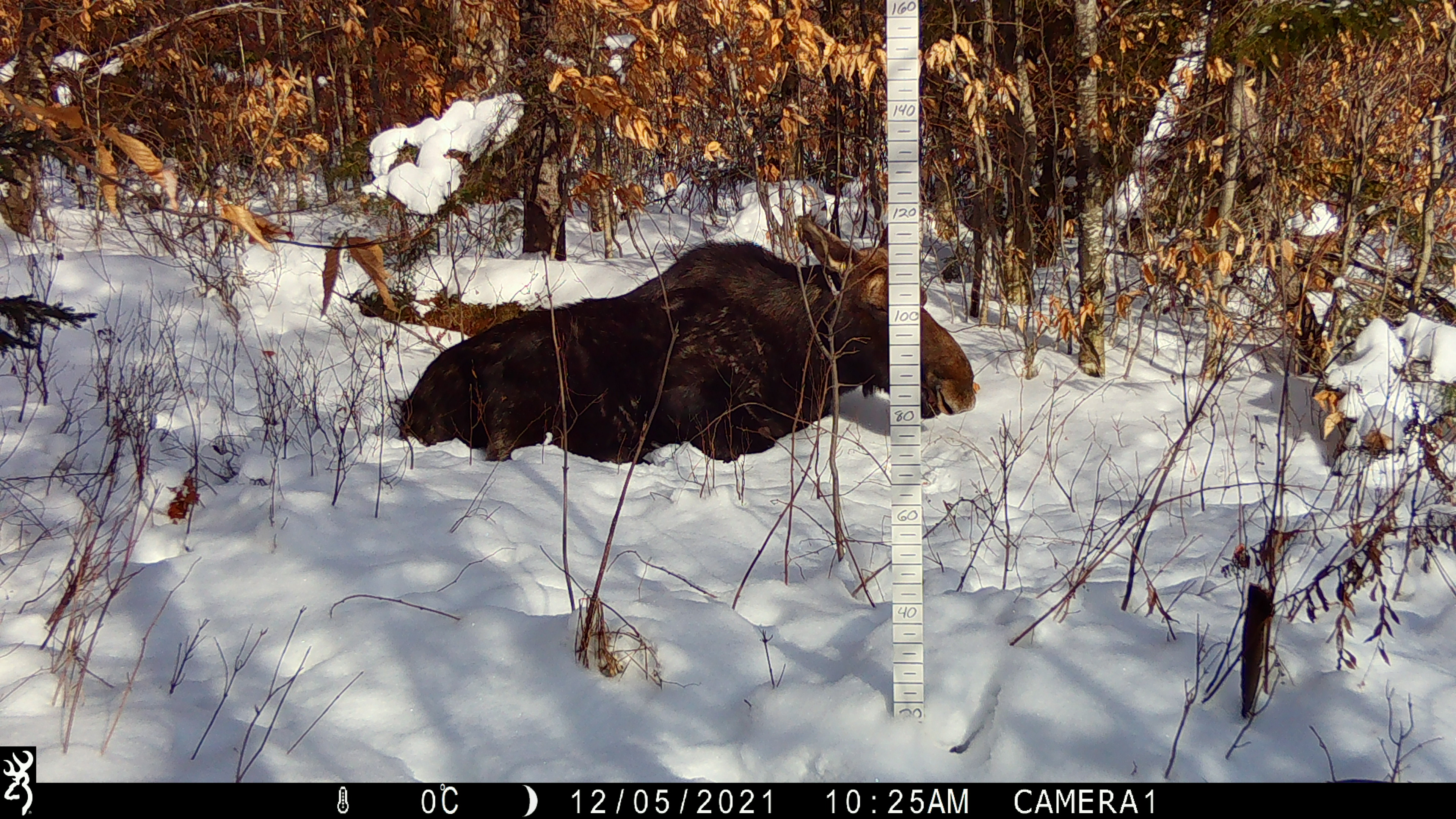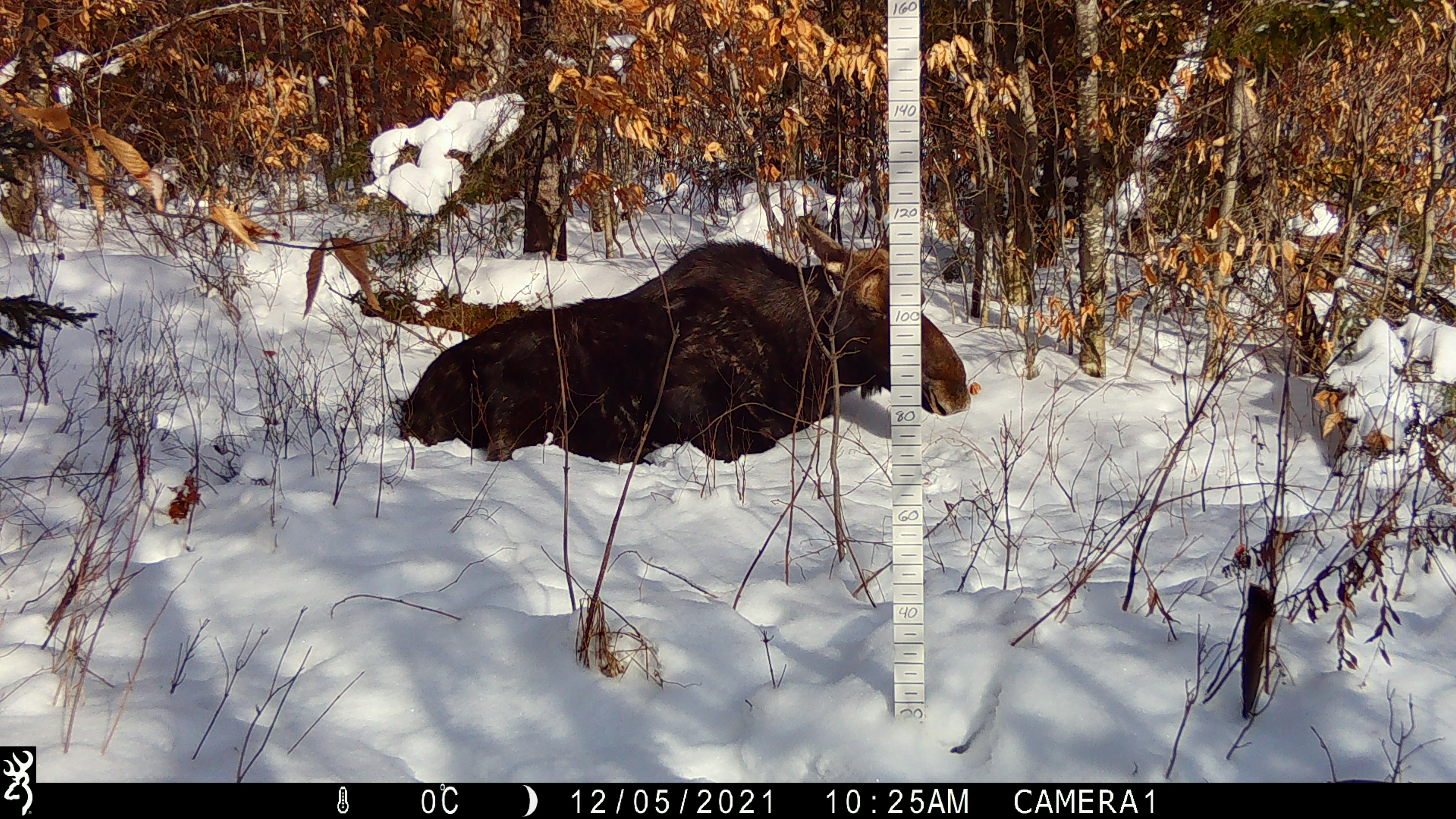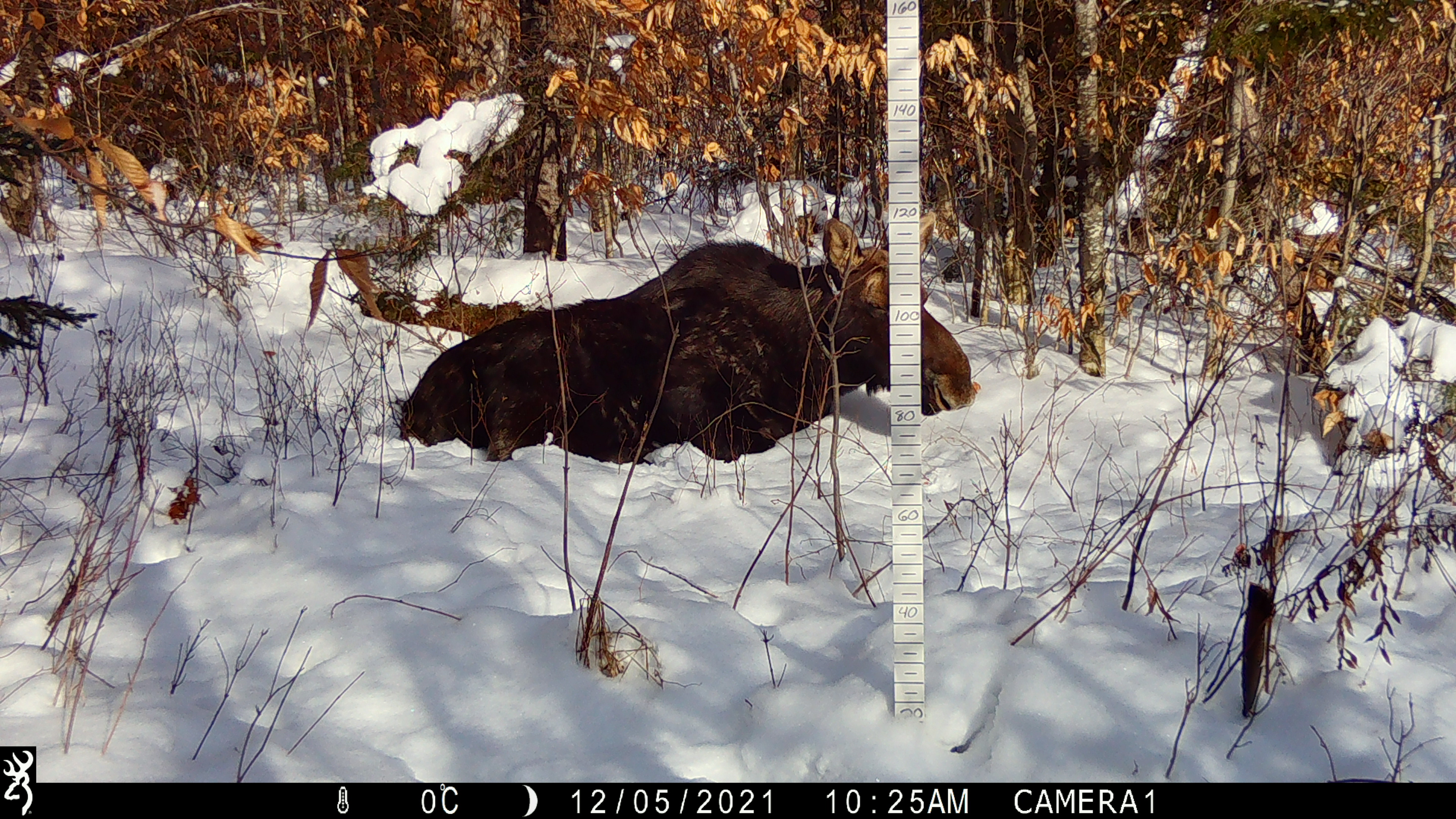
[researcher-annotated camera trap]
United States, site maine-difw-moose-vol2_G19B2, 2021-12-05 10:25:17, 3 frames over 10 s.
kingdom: Animalia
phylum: Chordata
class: Mammalia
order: Artiodactyla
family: Cervidae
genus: Alces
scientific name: Alces alces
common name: moose